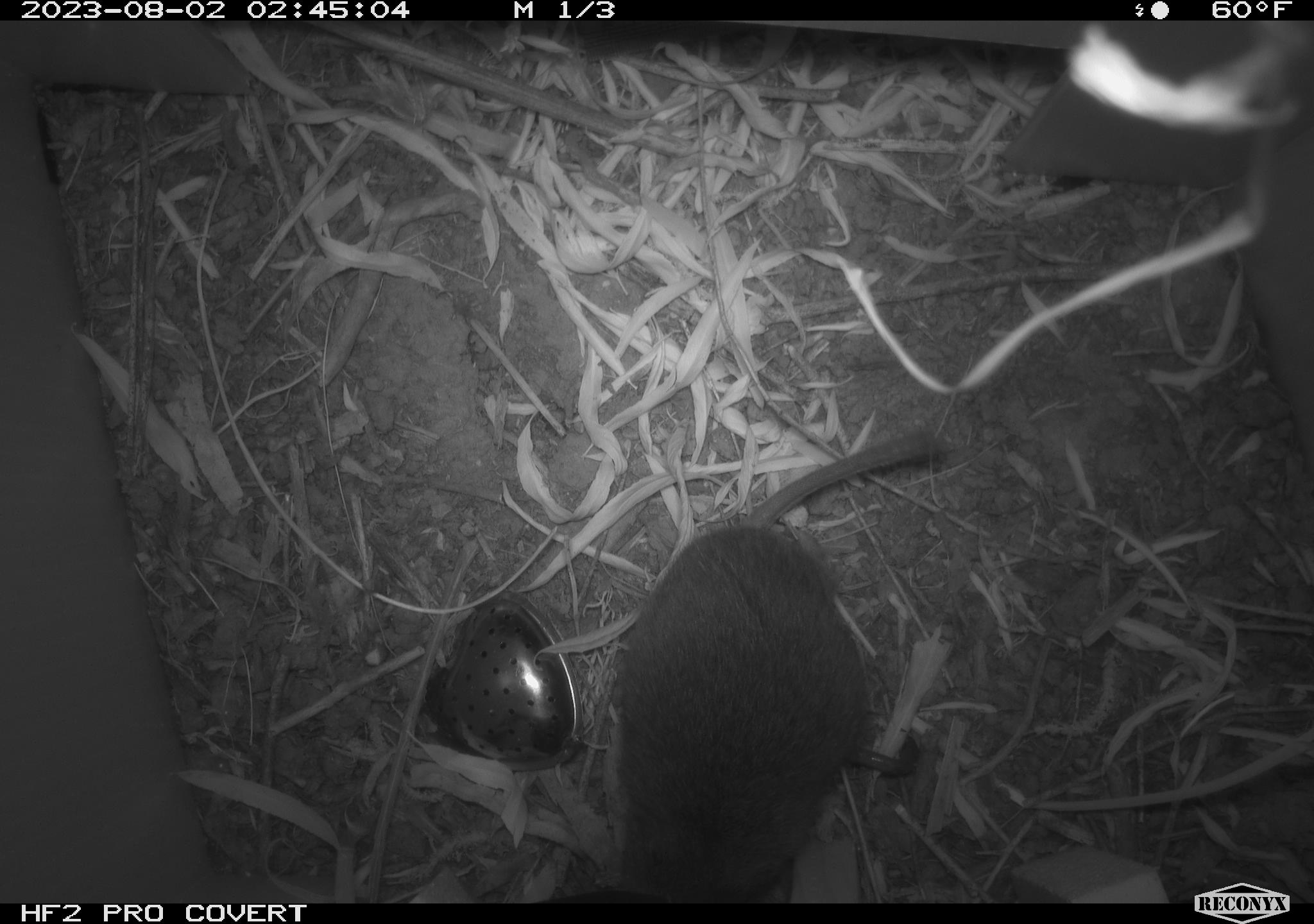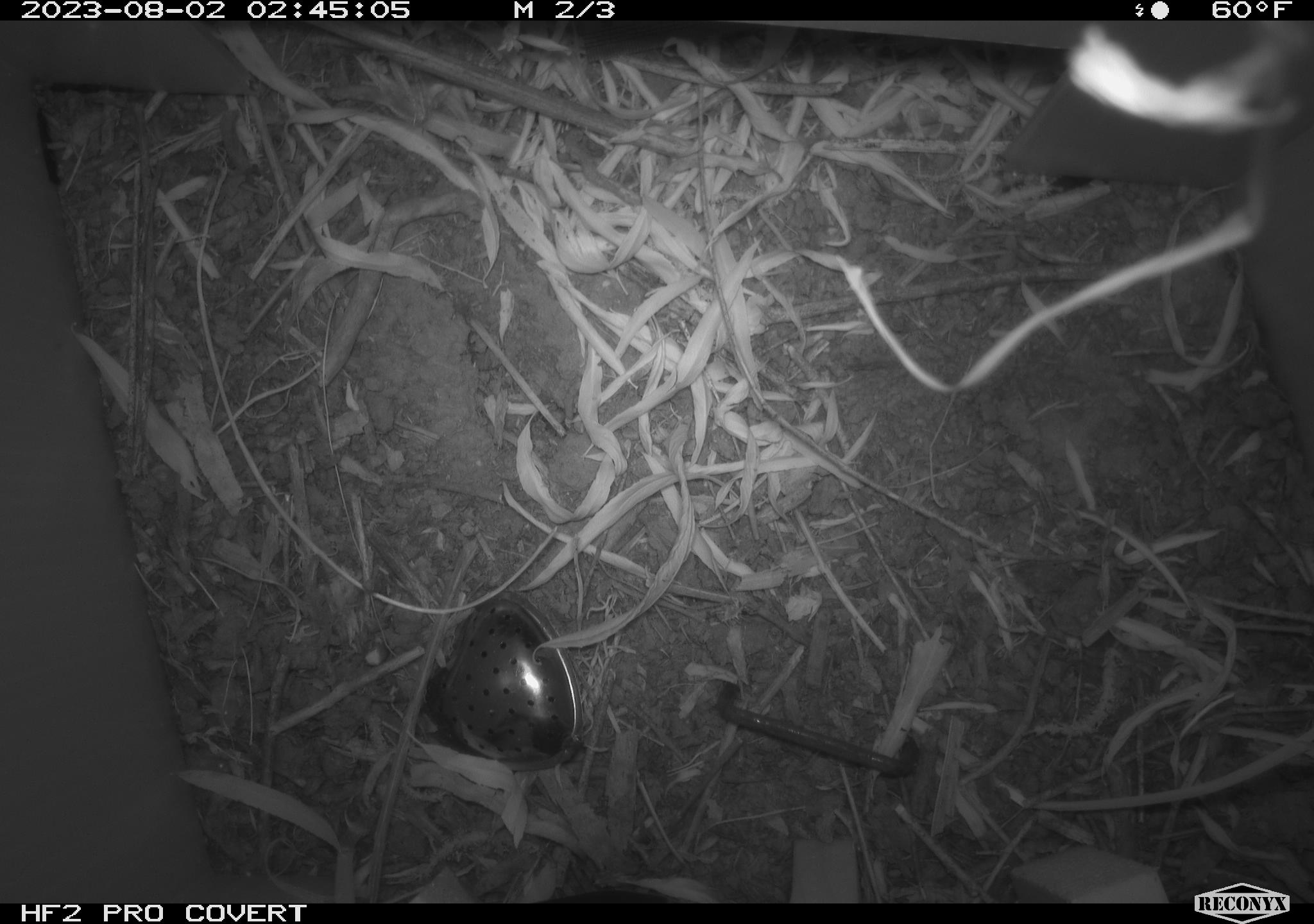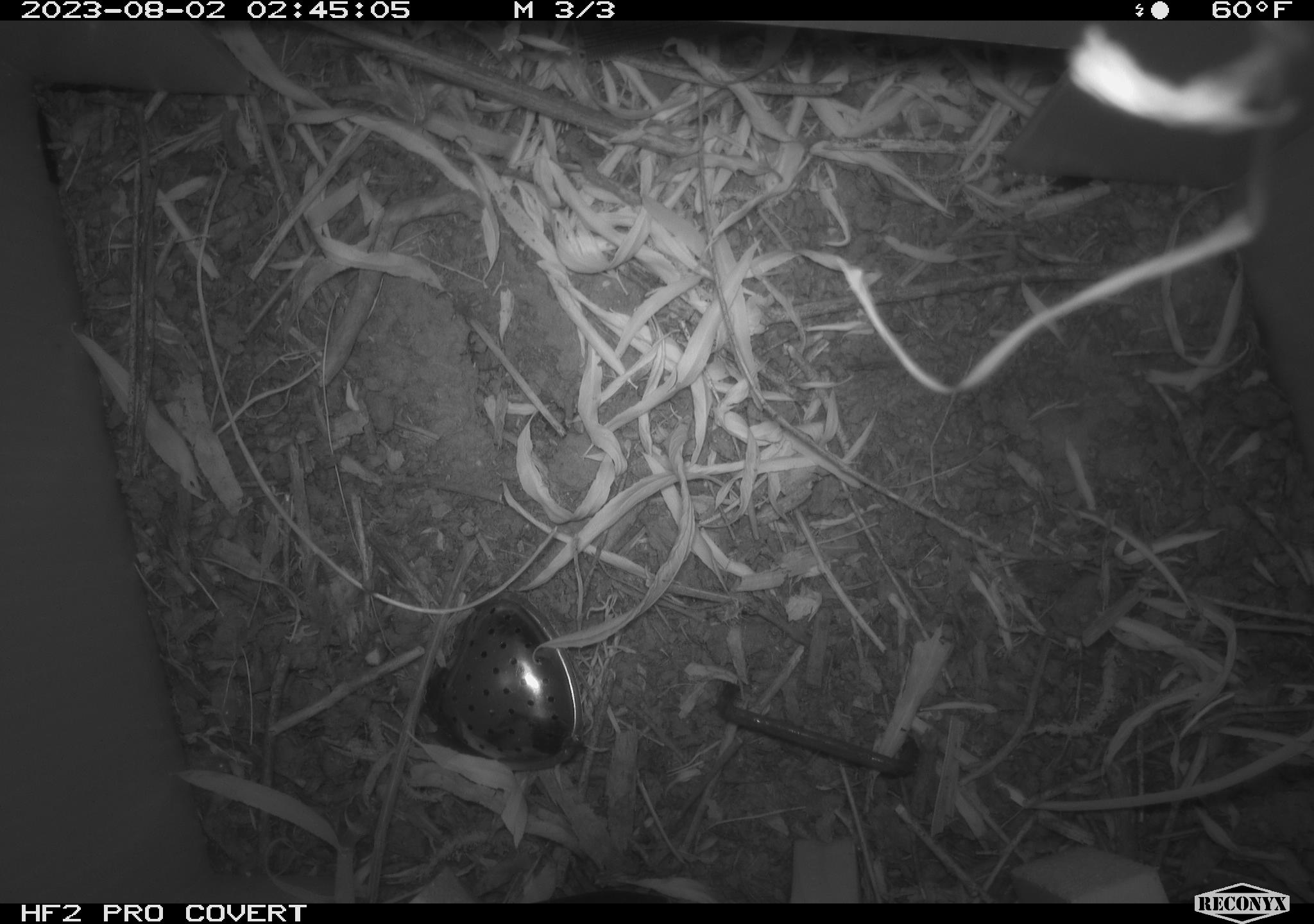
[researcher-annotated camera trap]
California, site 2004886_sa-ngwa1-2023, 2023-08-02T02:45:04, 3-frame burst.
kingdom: Animalia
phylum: Chordata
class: Mammalia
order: Rodentia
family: Cricetidae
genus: Microtus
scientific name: Microtus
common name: meadow vole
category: microtus species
Microtus species (meadow vole) (Microtus).